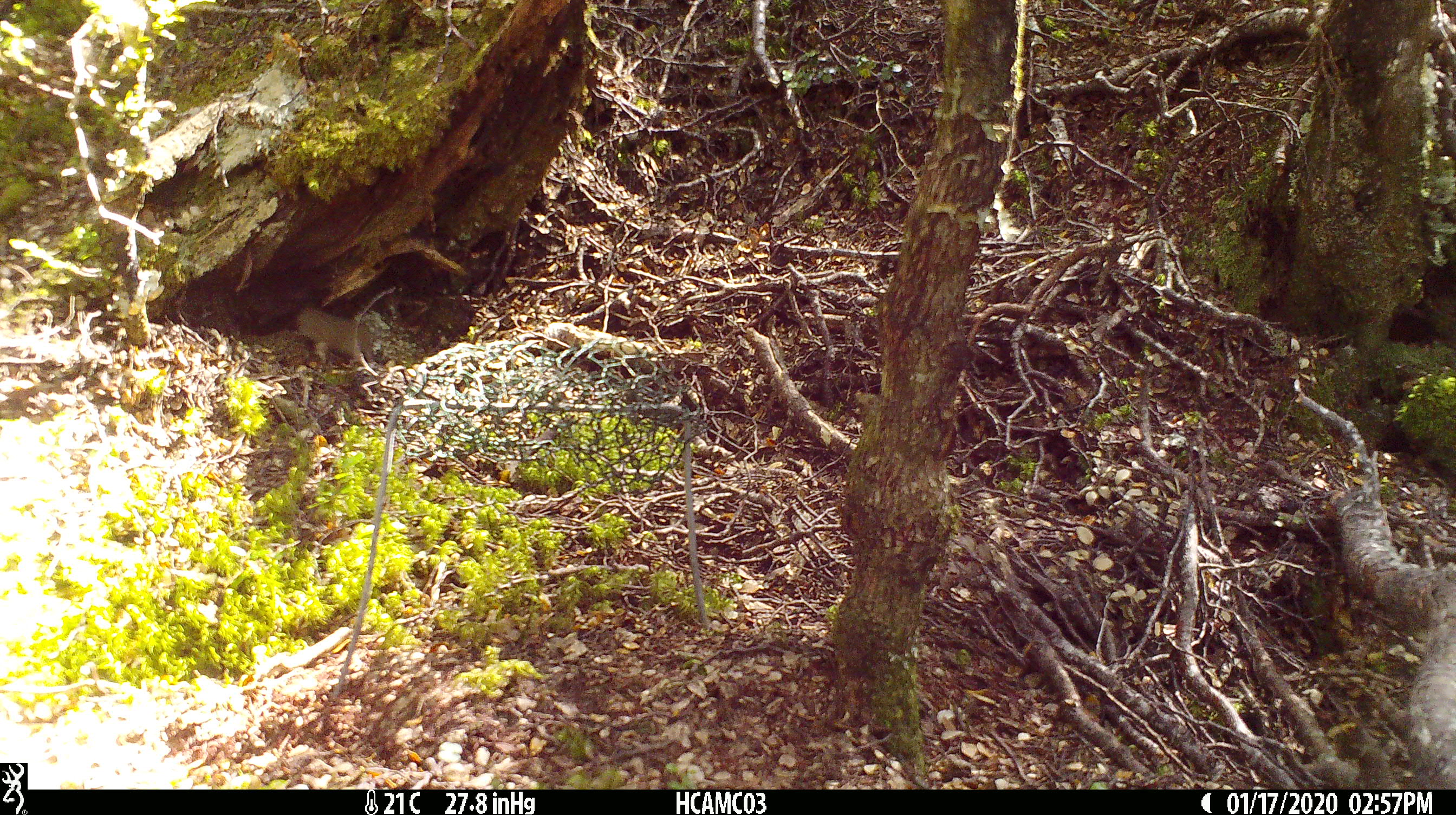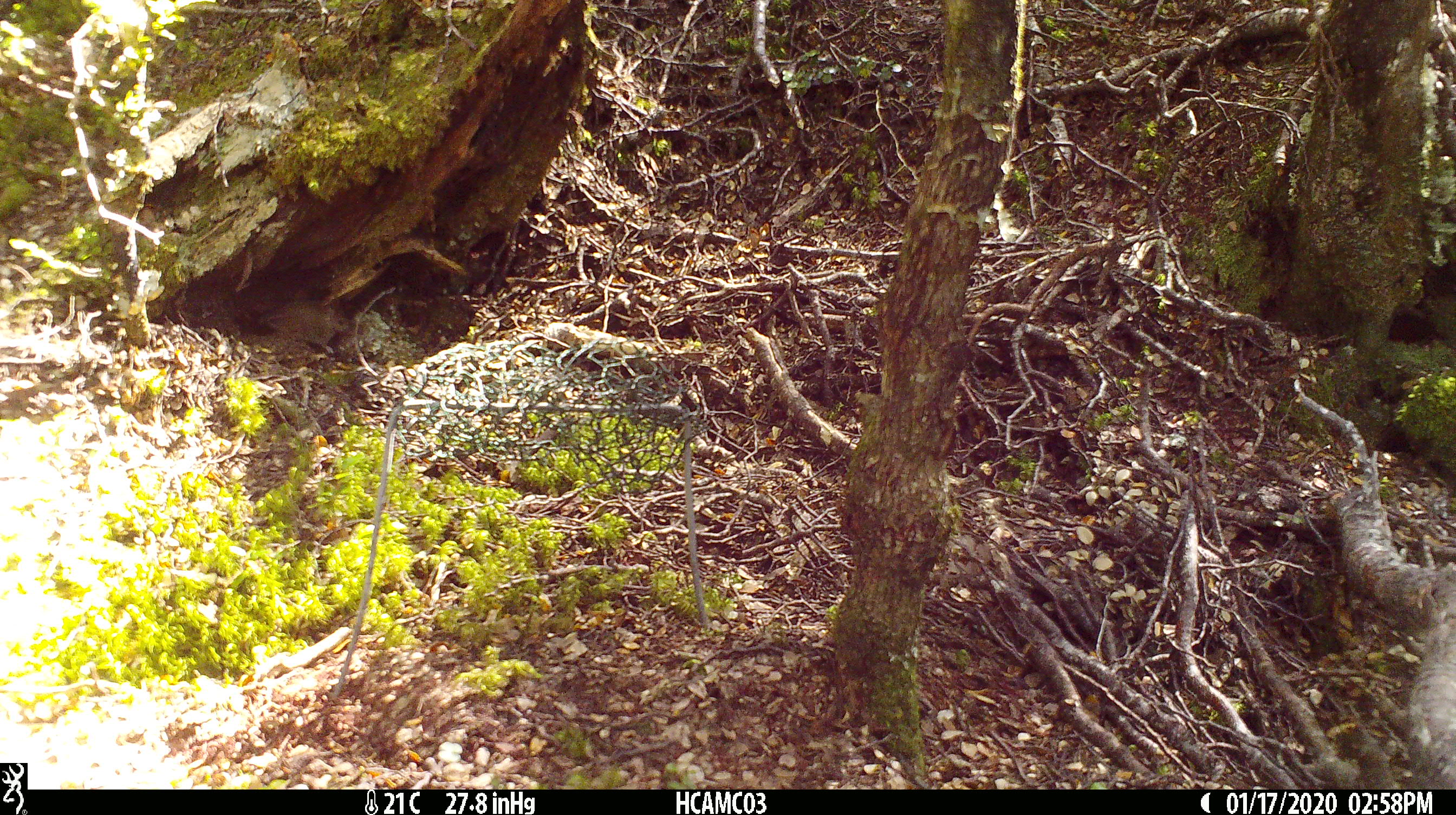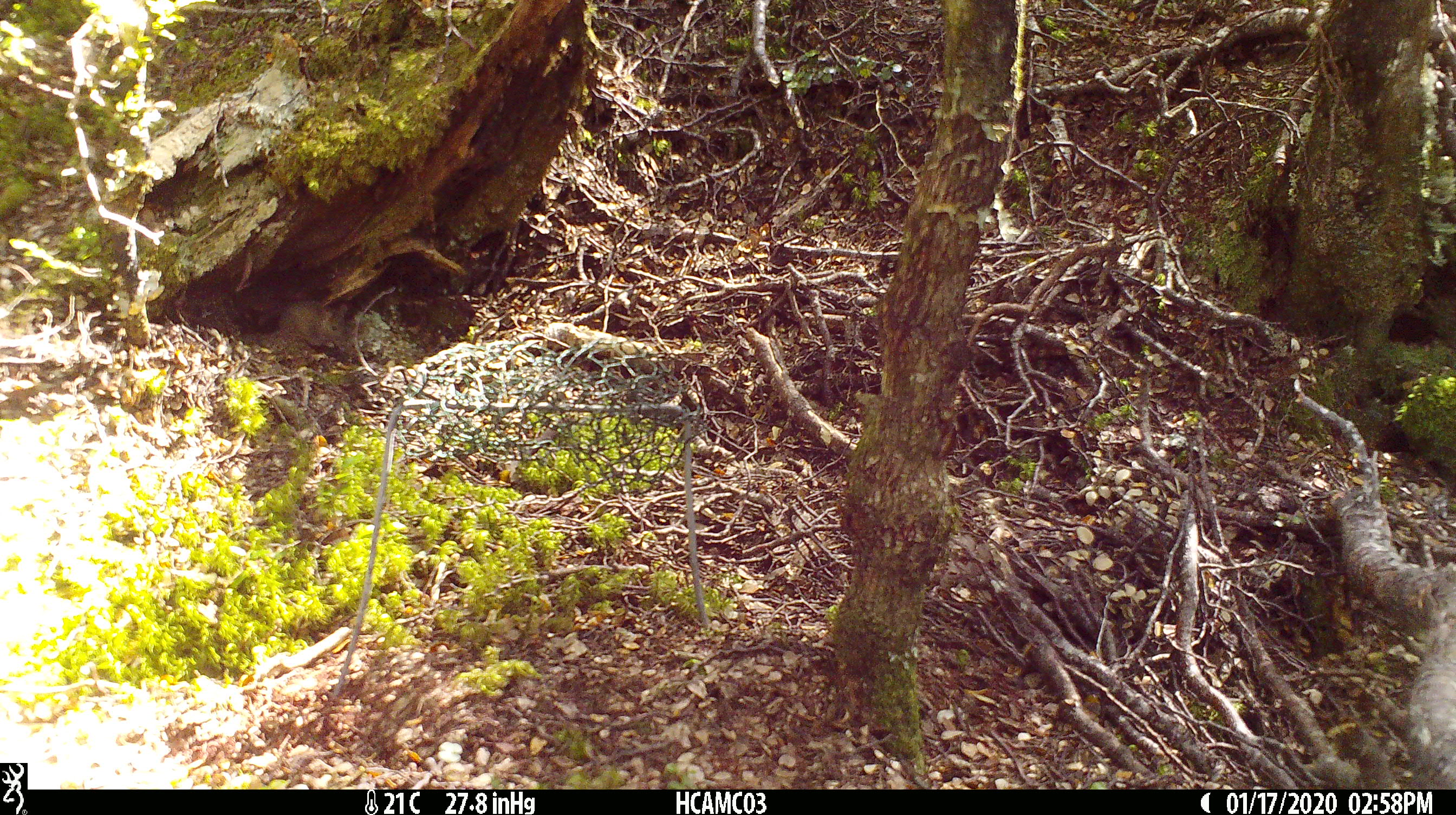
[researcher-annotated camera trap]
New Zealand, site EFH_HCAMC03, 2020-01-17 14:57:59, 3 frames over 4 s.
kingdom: Animalia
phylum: Chordata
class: Mammalia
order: Rodentia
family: Muridae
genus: Mus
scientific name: Mus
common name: mouse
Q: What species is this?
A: Mouse (Mus).